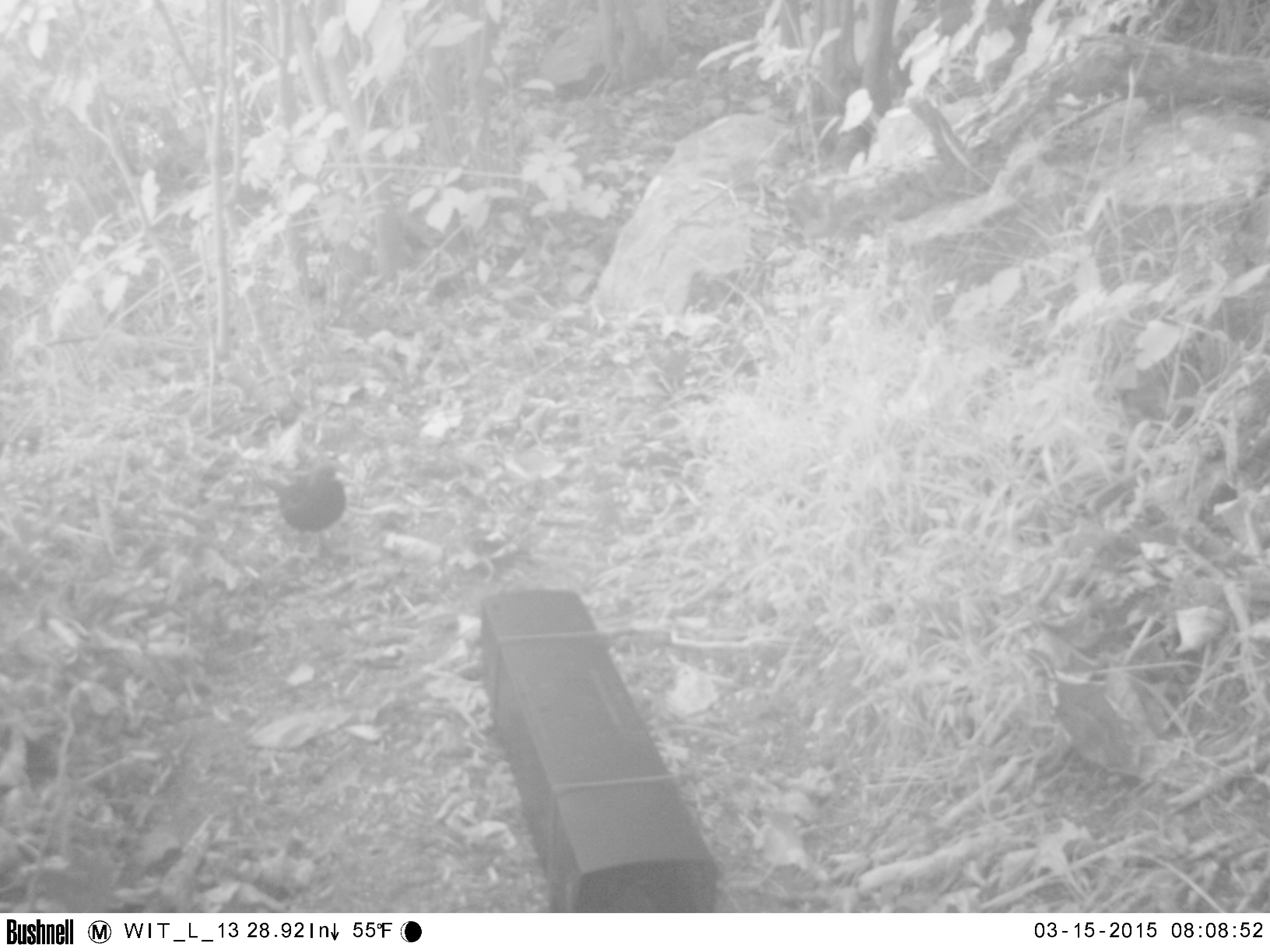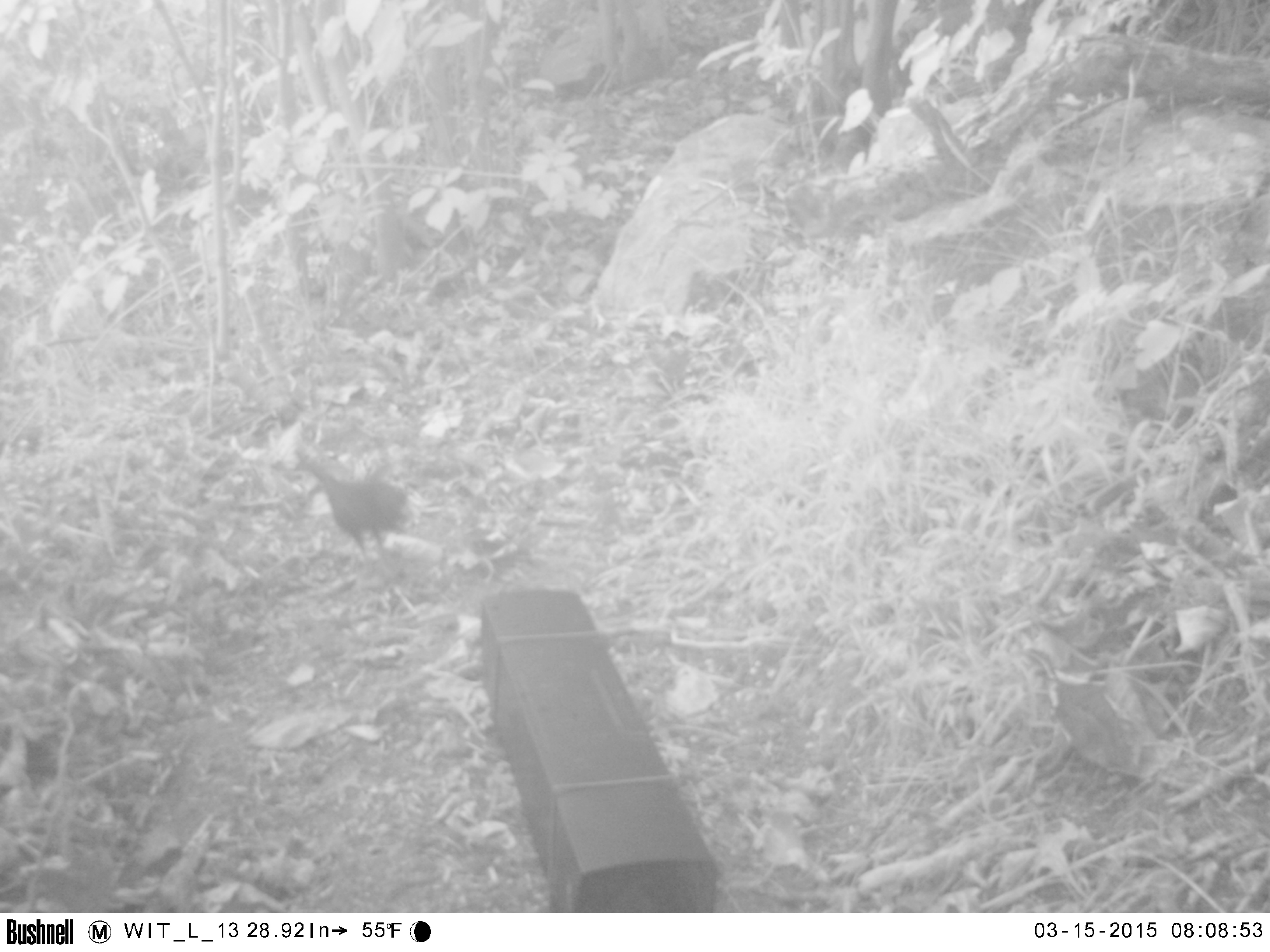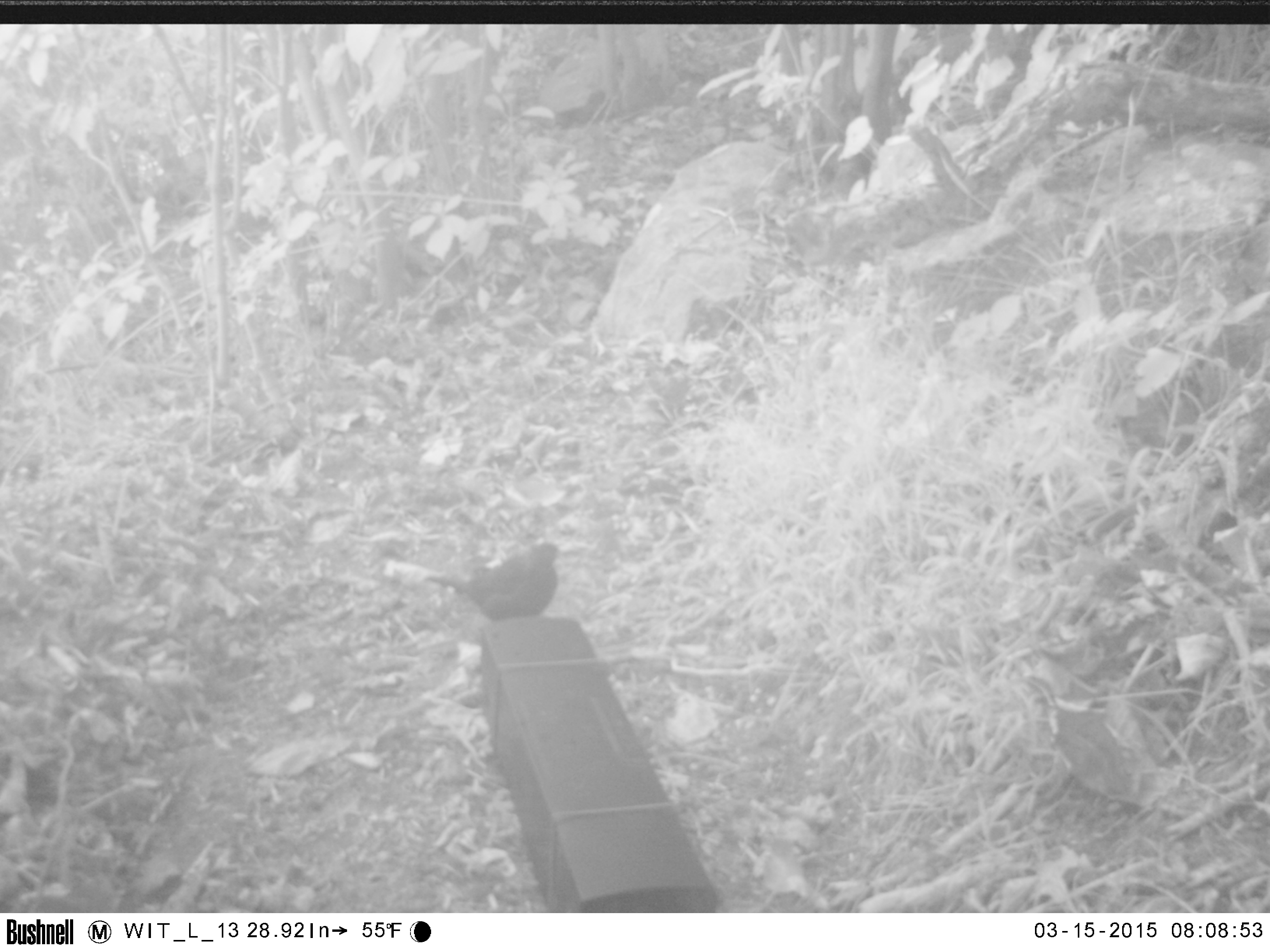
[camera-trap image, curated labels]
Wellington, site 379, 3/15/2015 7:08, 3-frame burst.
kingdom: Animalia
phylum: Chordata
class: Aves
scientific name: Aves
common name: bird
Bird (Aves).